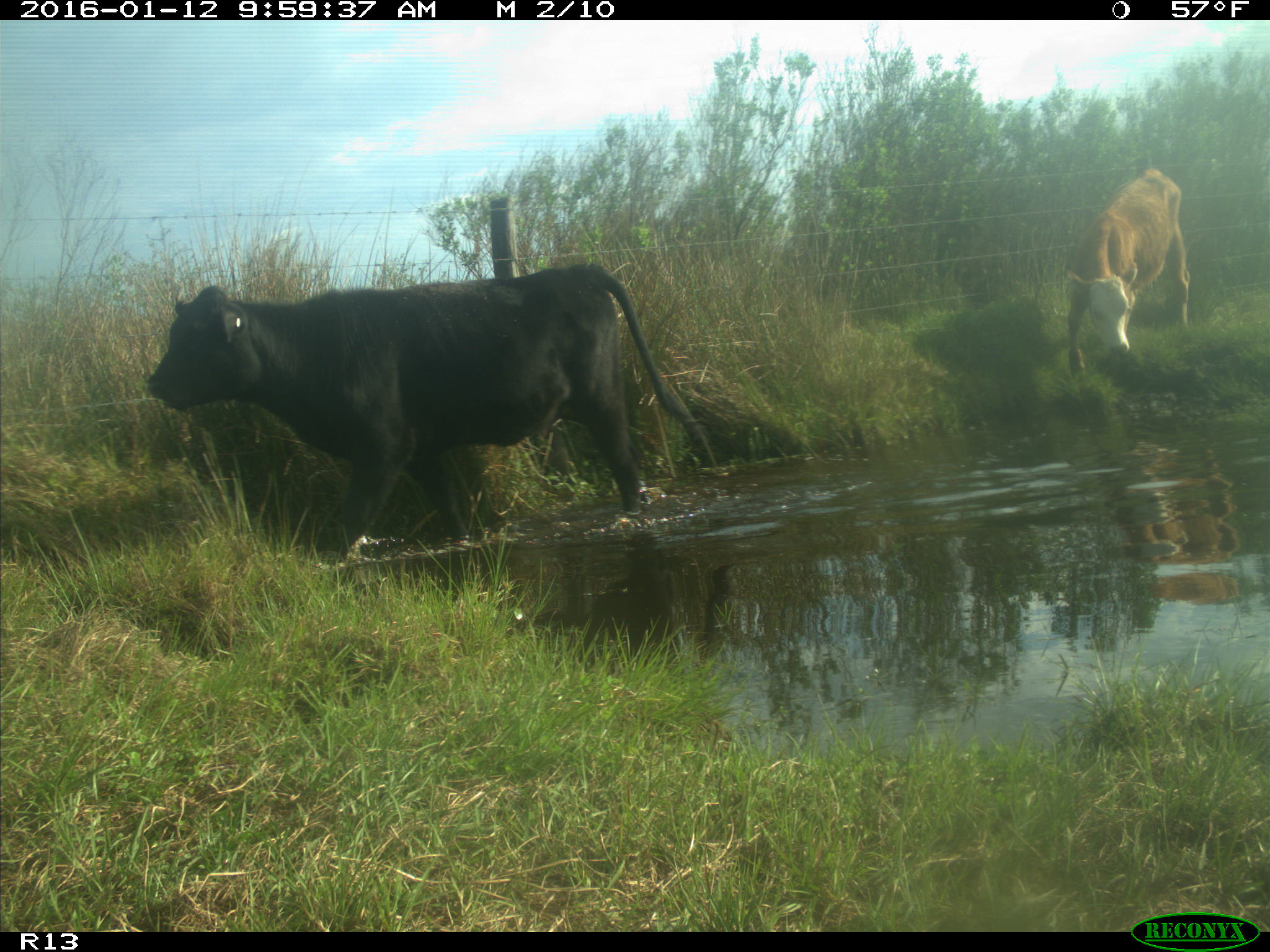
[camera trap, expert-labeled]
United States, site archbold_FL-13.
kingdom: Animalia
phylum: Chordata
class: Mammalia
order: Artiodactyla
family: Bovidae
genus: Bos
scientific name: Bos taurus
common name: domestic cow